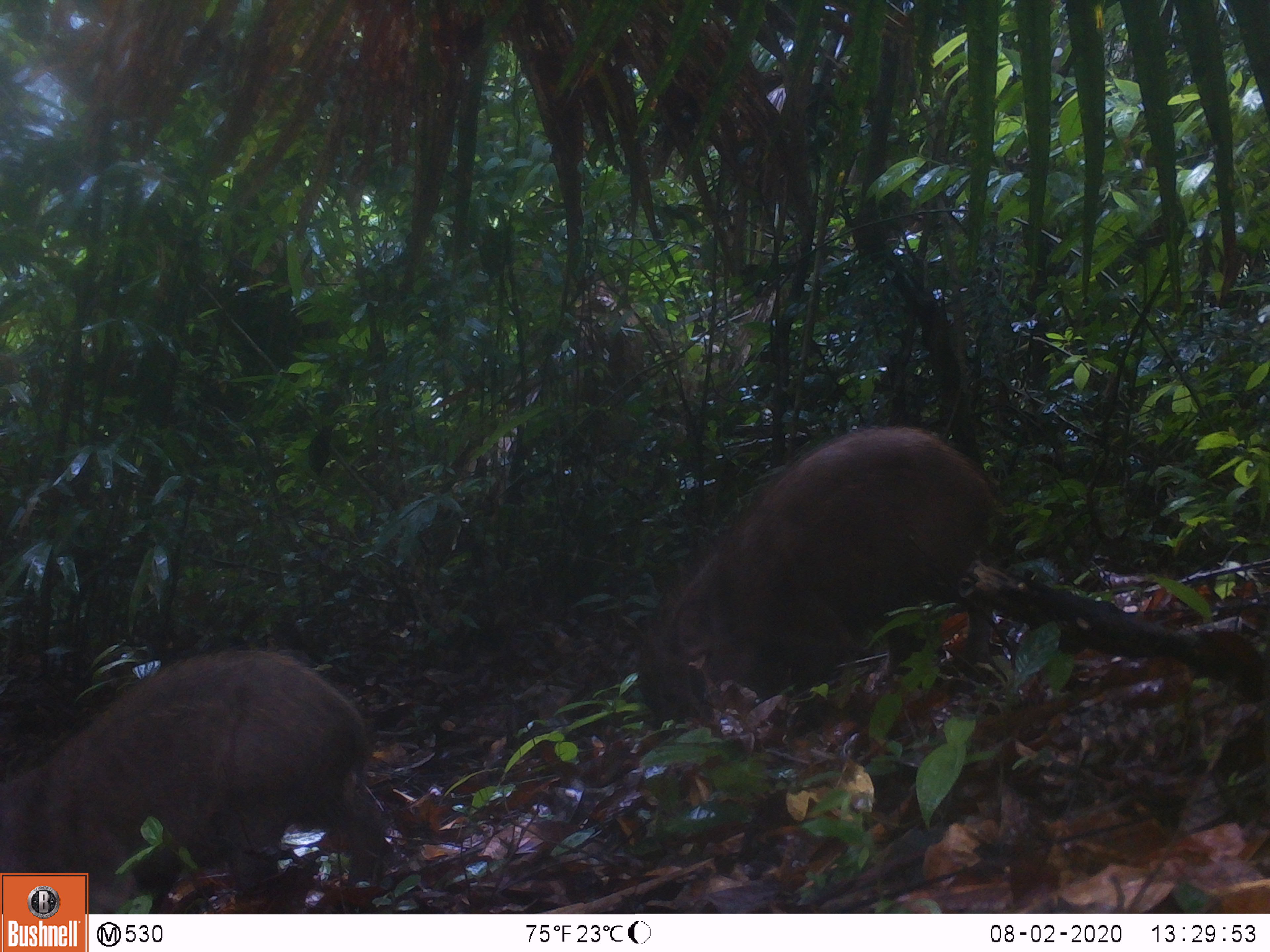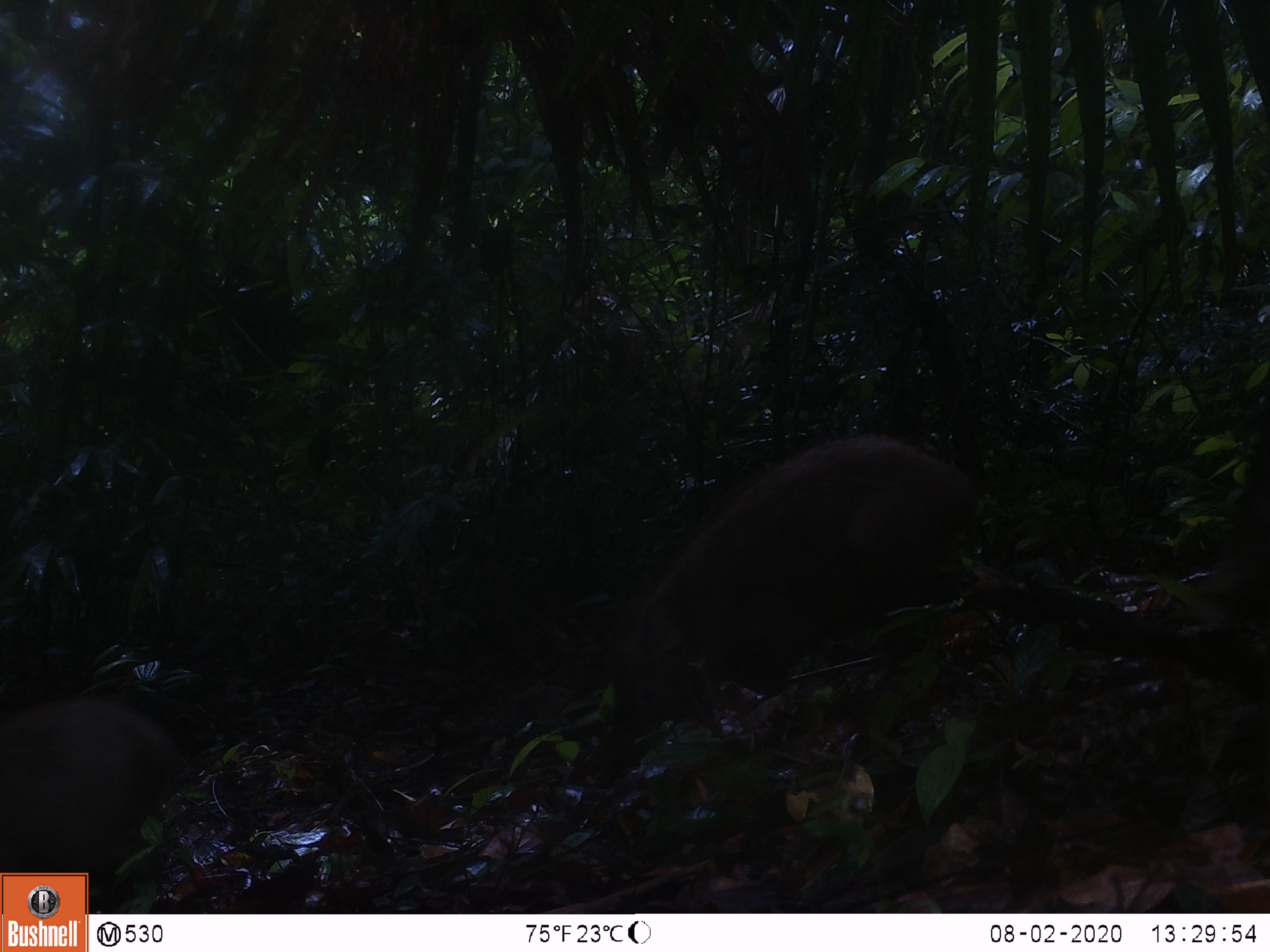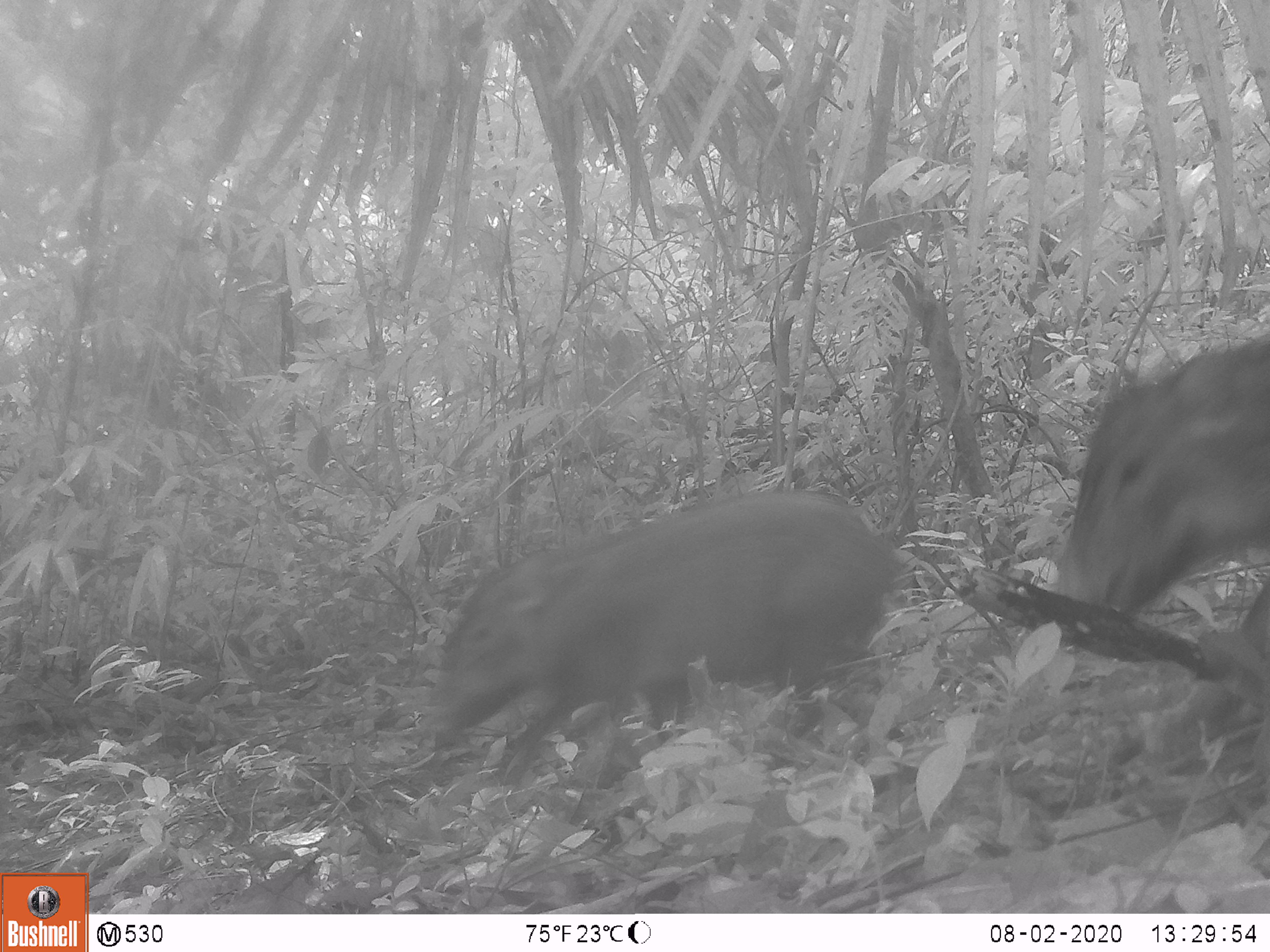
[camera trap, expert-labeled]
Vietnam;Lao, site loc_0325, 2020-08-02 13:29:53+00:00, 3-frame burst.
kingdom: Animalia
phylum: Chordata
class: Mammalia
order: Artiodactyla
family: Suidae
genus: Sus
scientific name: Sus scrofa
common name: eurasian wild pig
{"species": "eurasian wild pig (Sus scrofa)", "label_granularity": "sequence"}